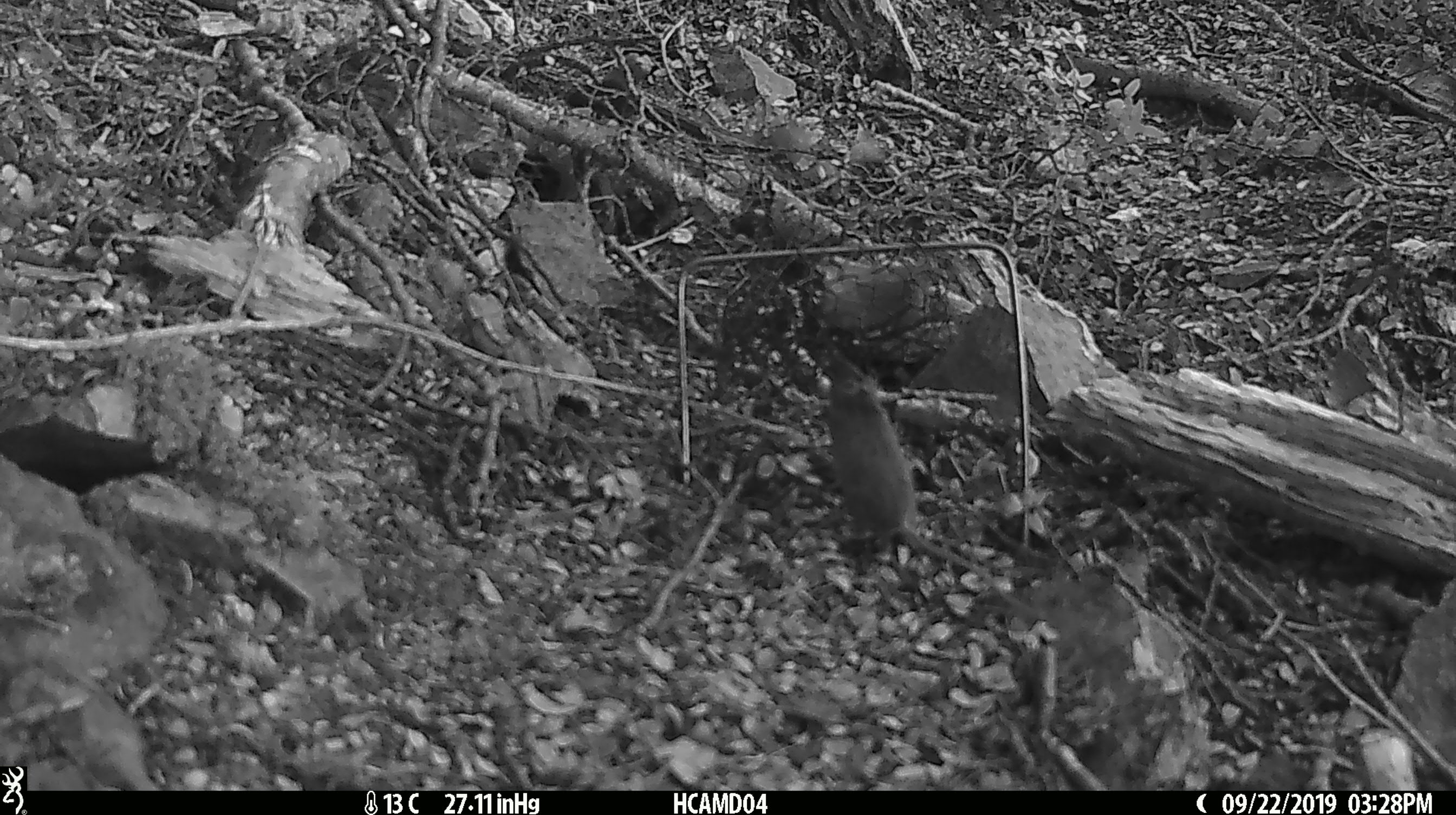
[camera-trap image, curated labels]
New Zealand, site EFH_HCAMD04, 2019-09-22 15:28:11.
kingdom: Animalia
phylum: Chordata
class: Mammalia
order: Rodentia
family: Muridae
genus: Mus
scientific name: Mus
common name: mouse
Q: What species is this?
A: Mouse (Mus).